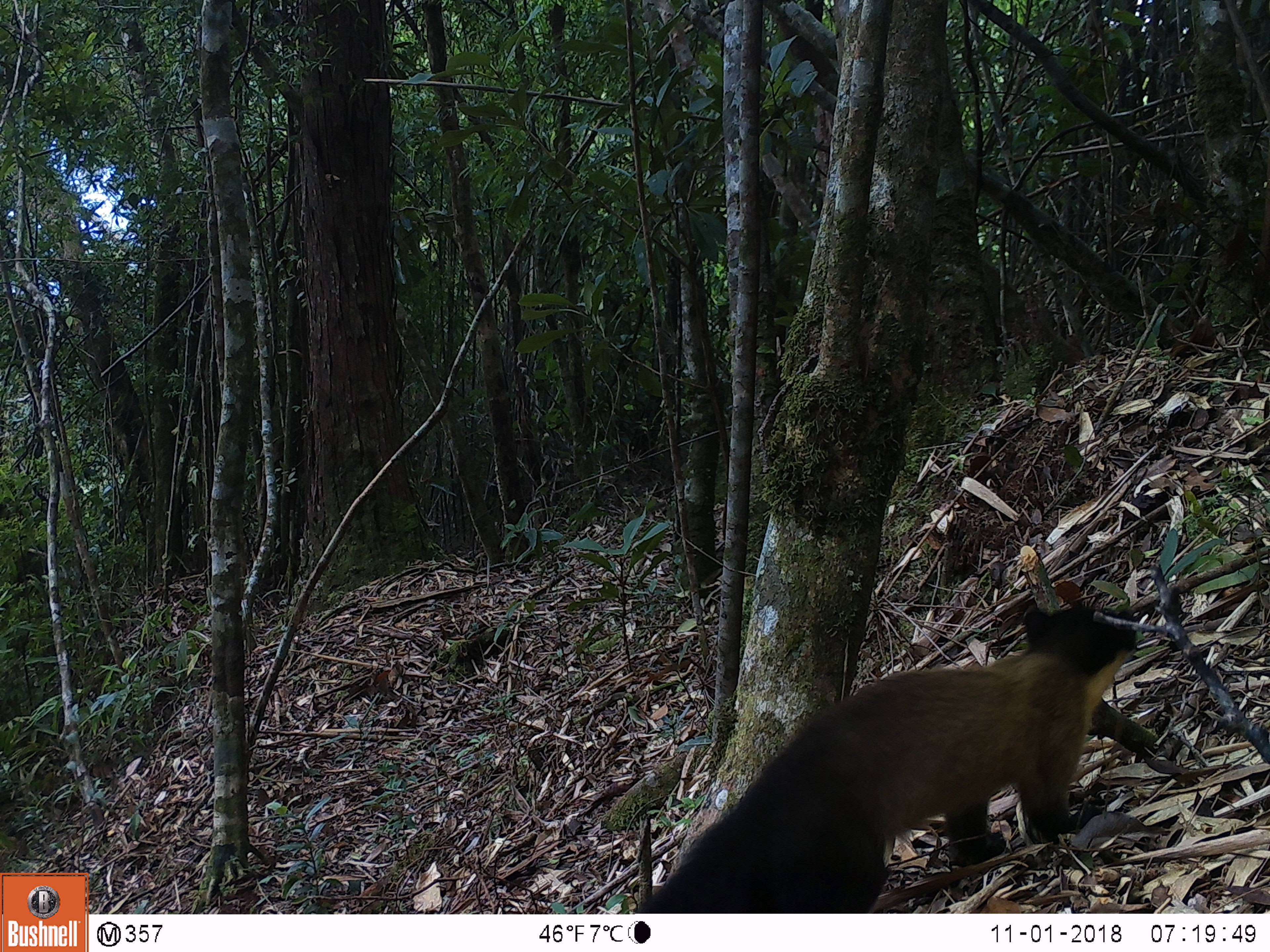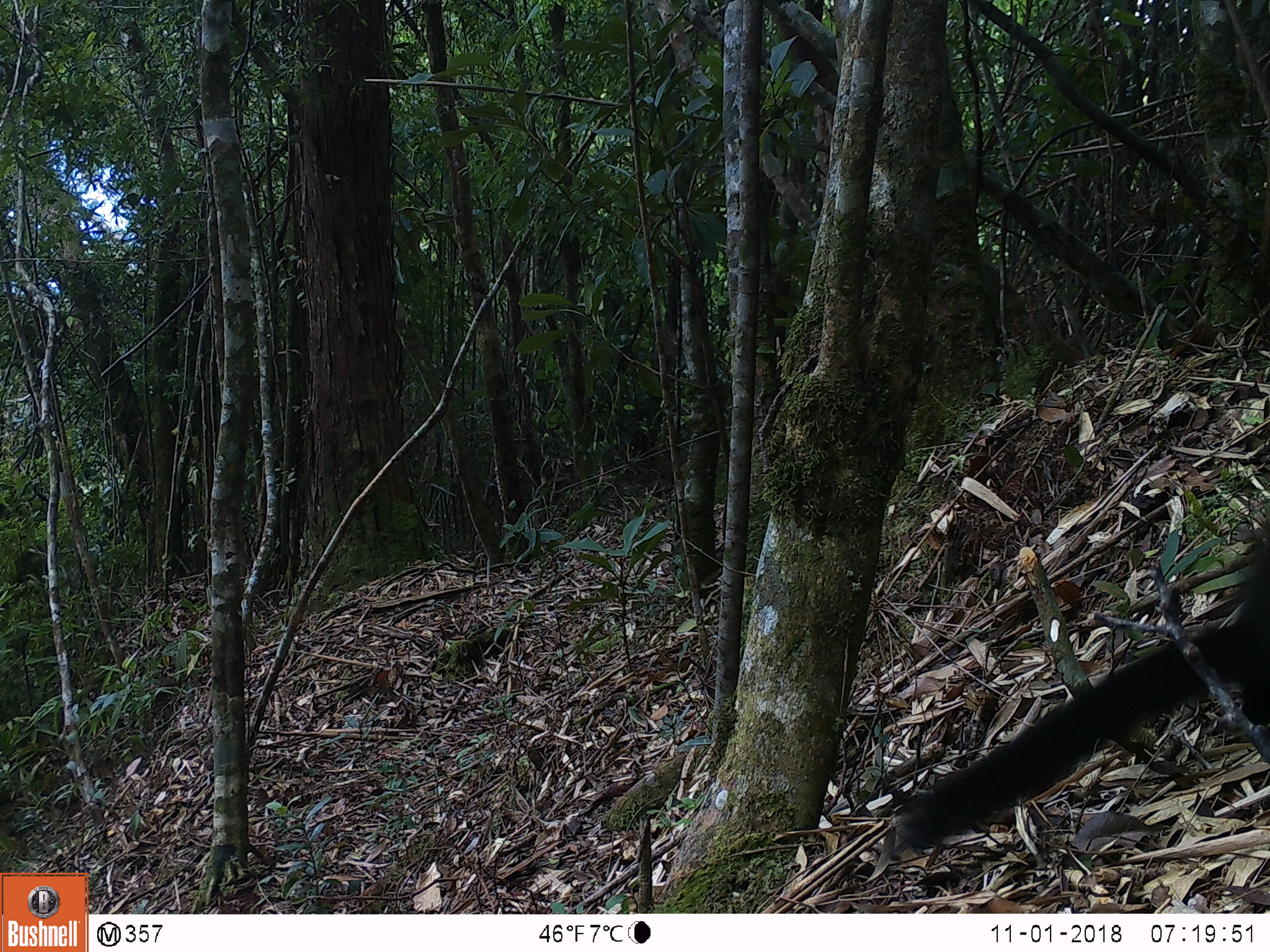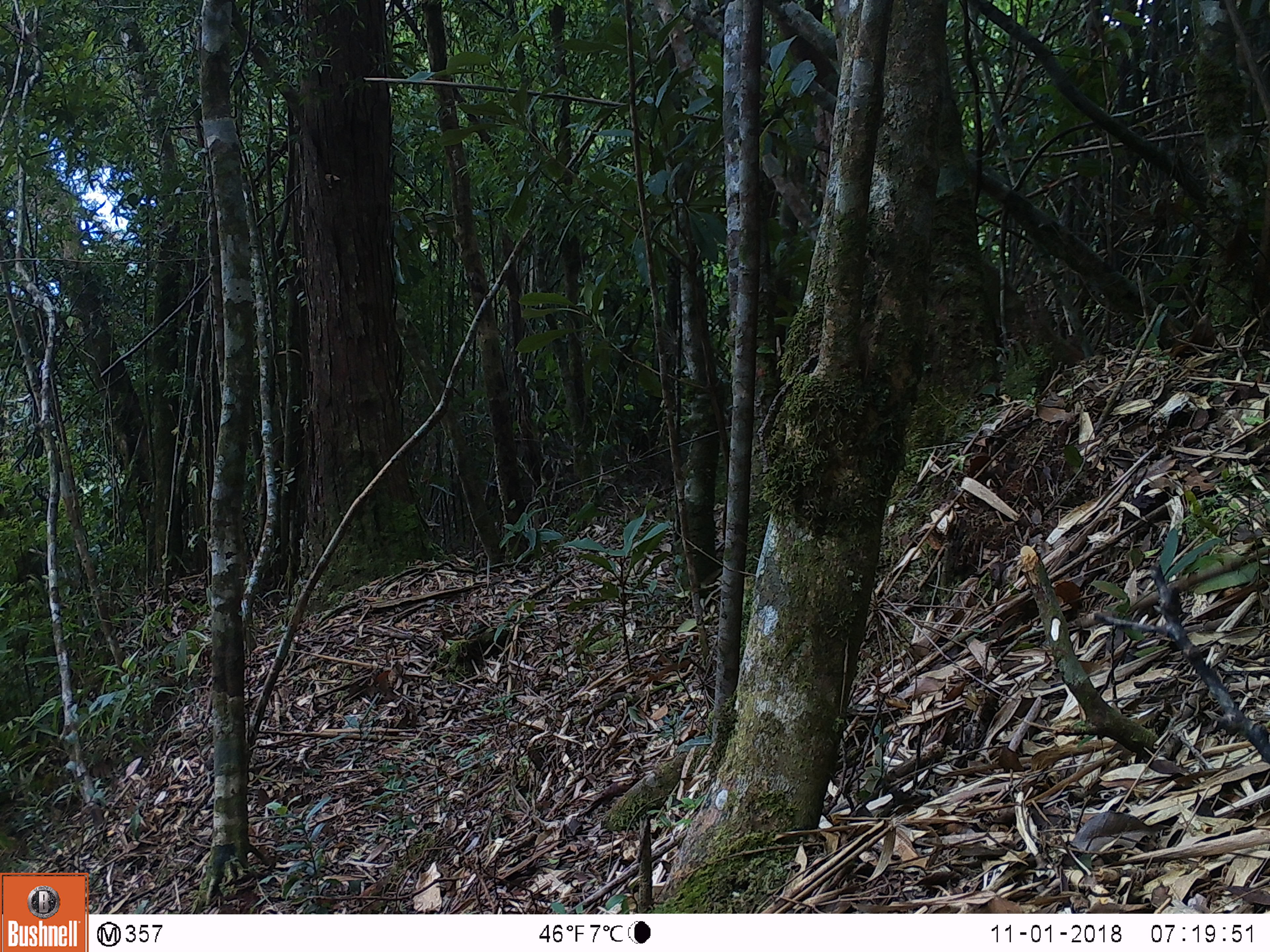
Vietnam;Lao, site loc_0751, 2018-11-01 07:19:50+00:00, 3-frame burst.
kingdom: Animalia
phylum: Chordata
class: Mammalia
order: Carnivora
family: Mustelidae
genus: Martes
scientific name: Martes flavigula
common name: yellow-throated marten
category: yellow throated marten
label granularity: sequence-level